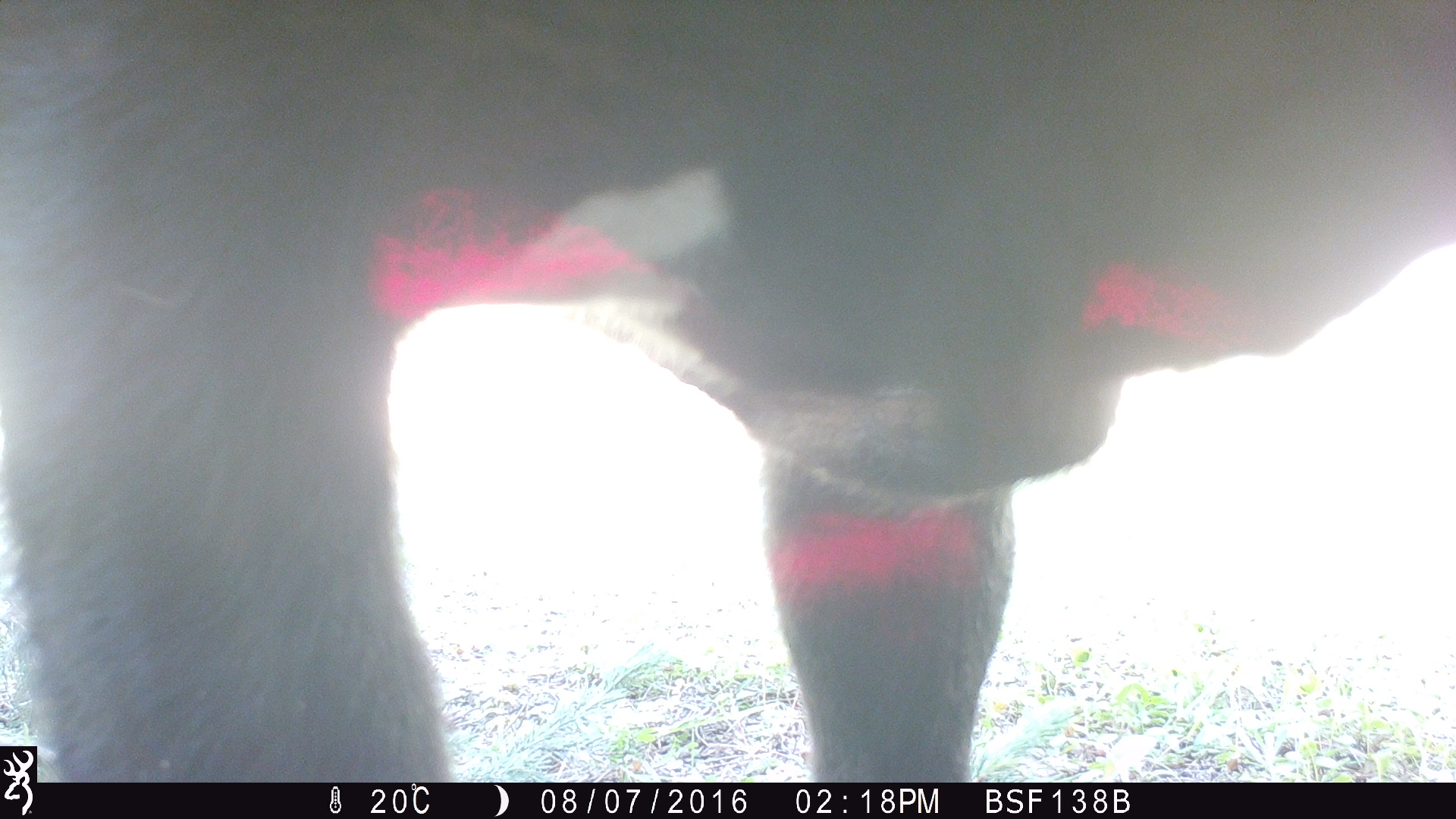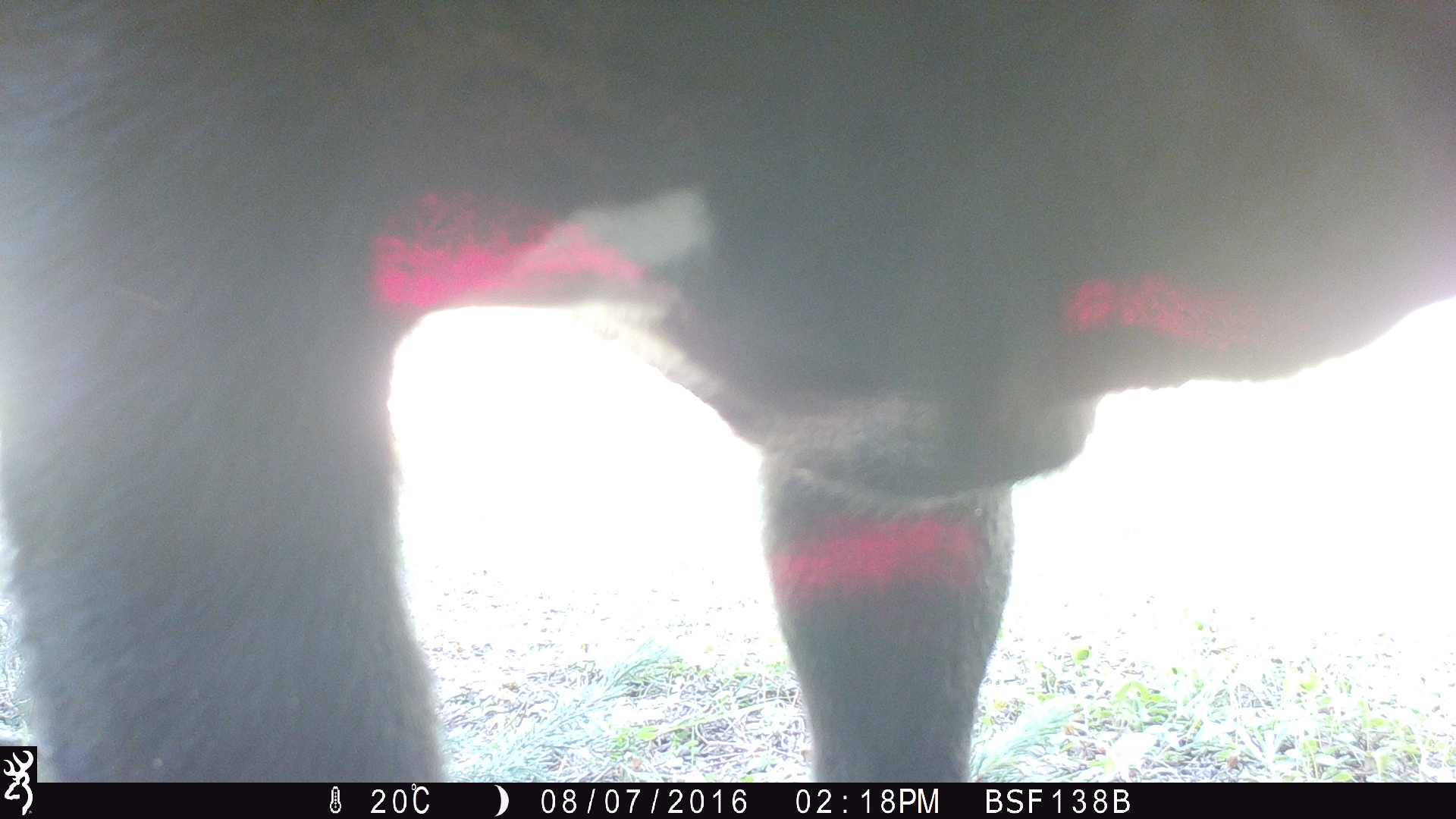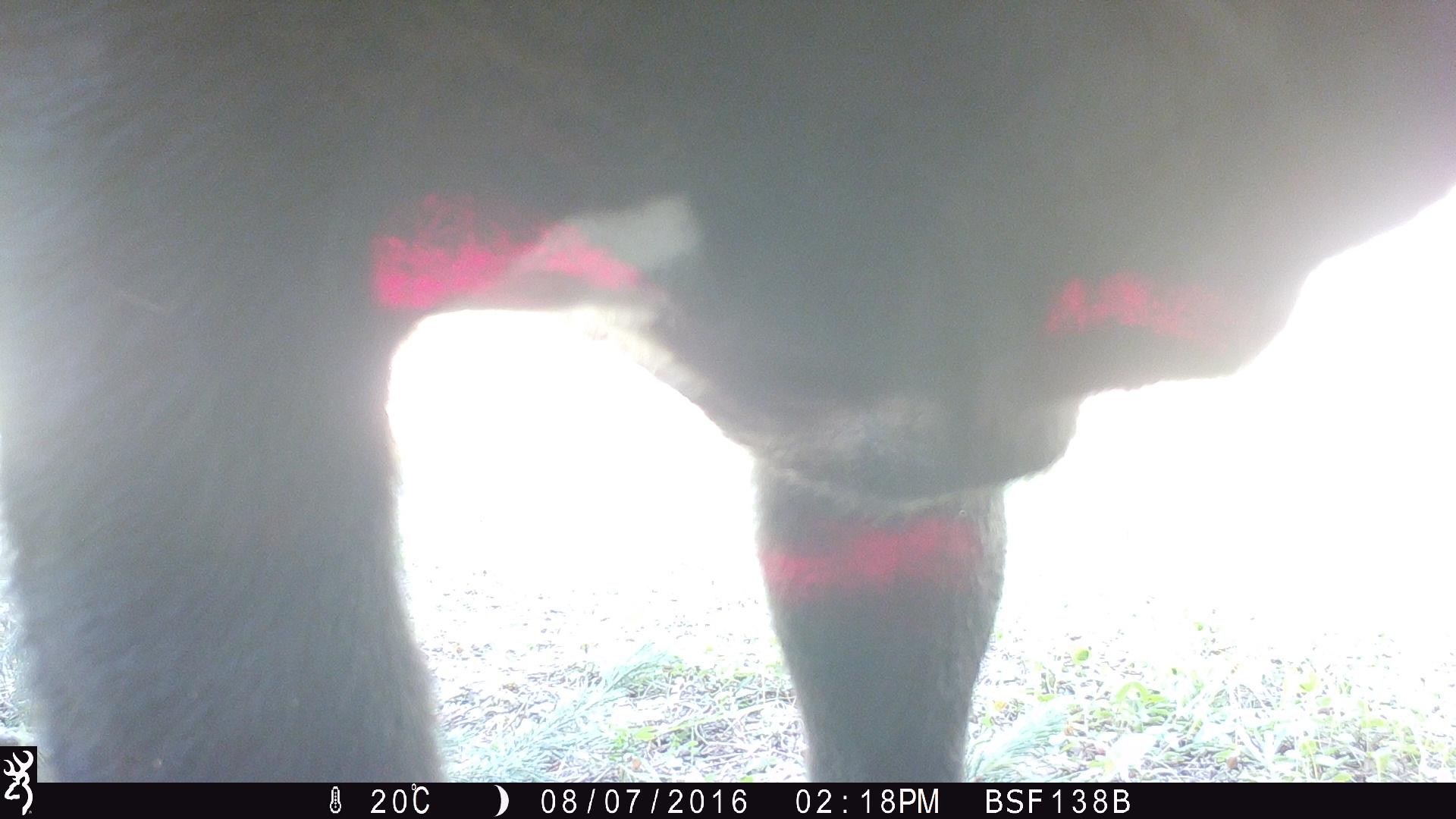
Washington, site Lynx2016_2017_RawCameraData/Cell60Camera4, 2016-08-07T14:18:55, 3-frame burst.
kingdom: Animalia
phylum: Chordata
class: Mammalia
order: Artiodactyla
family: Bovidae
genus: Bos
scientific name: Bos taurus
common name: domestic cattle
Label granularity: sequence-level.